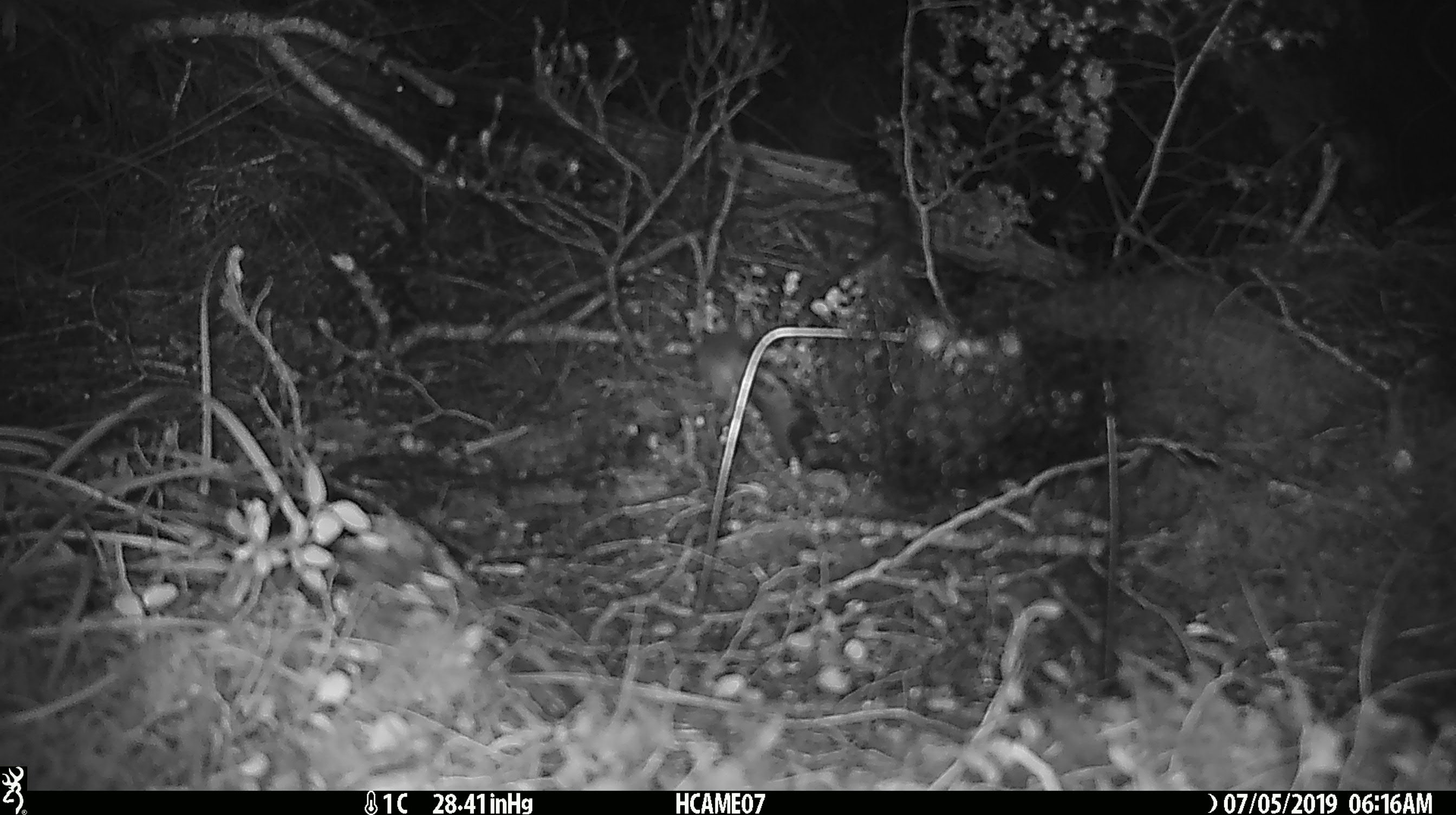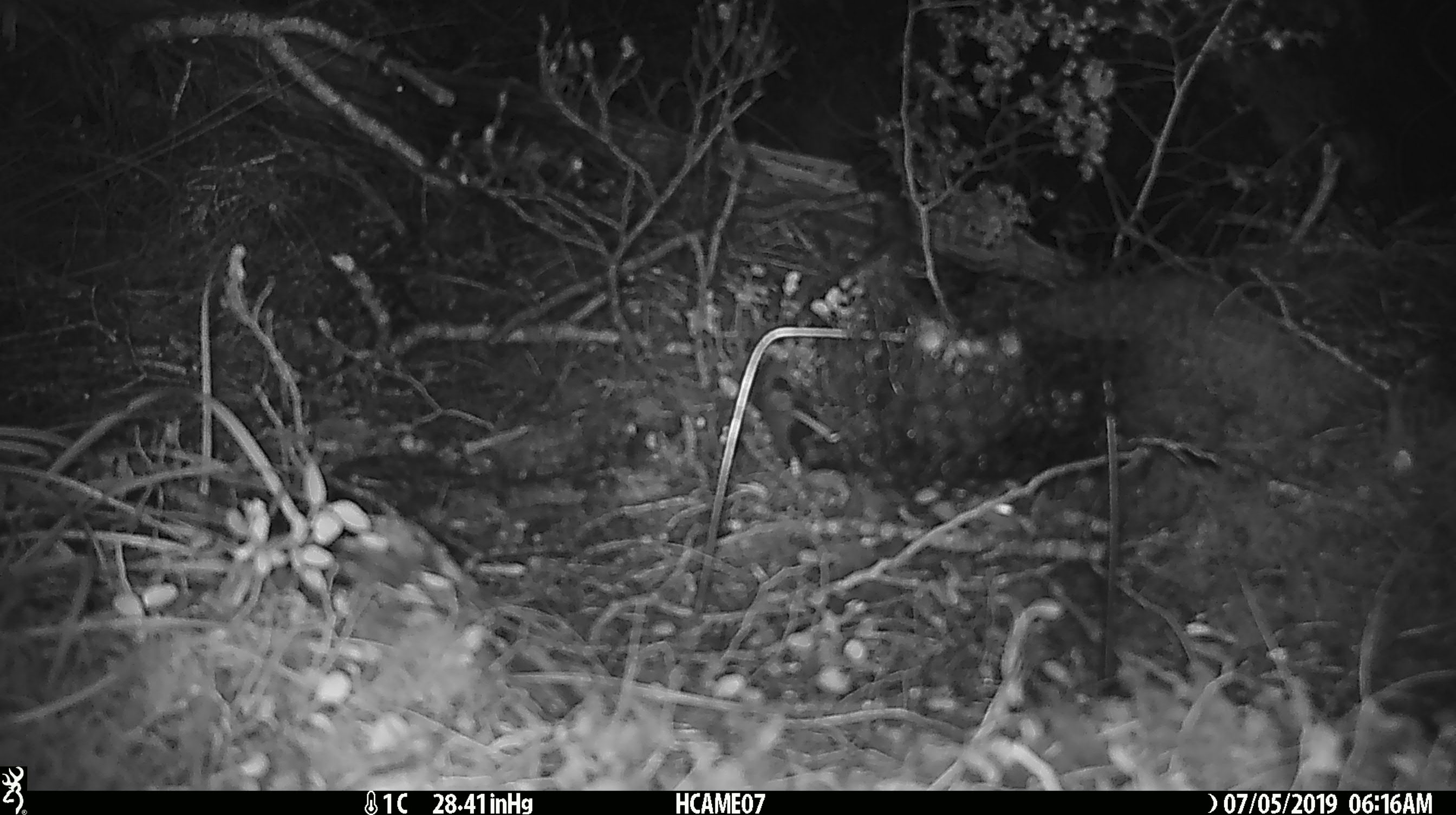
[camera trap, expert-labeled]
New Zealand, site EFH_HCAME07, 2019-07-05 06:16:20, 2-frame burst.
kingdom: Animalia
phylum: Chordata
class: Mammalia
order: Rodentia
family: Muridae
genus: Mus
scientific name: Mus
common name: mouse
Mouse (Mus).